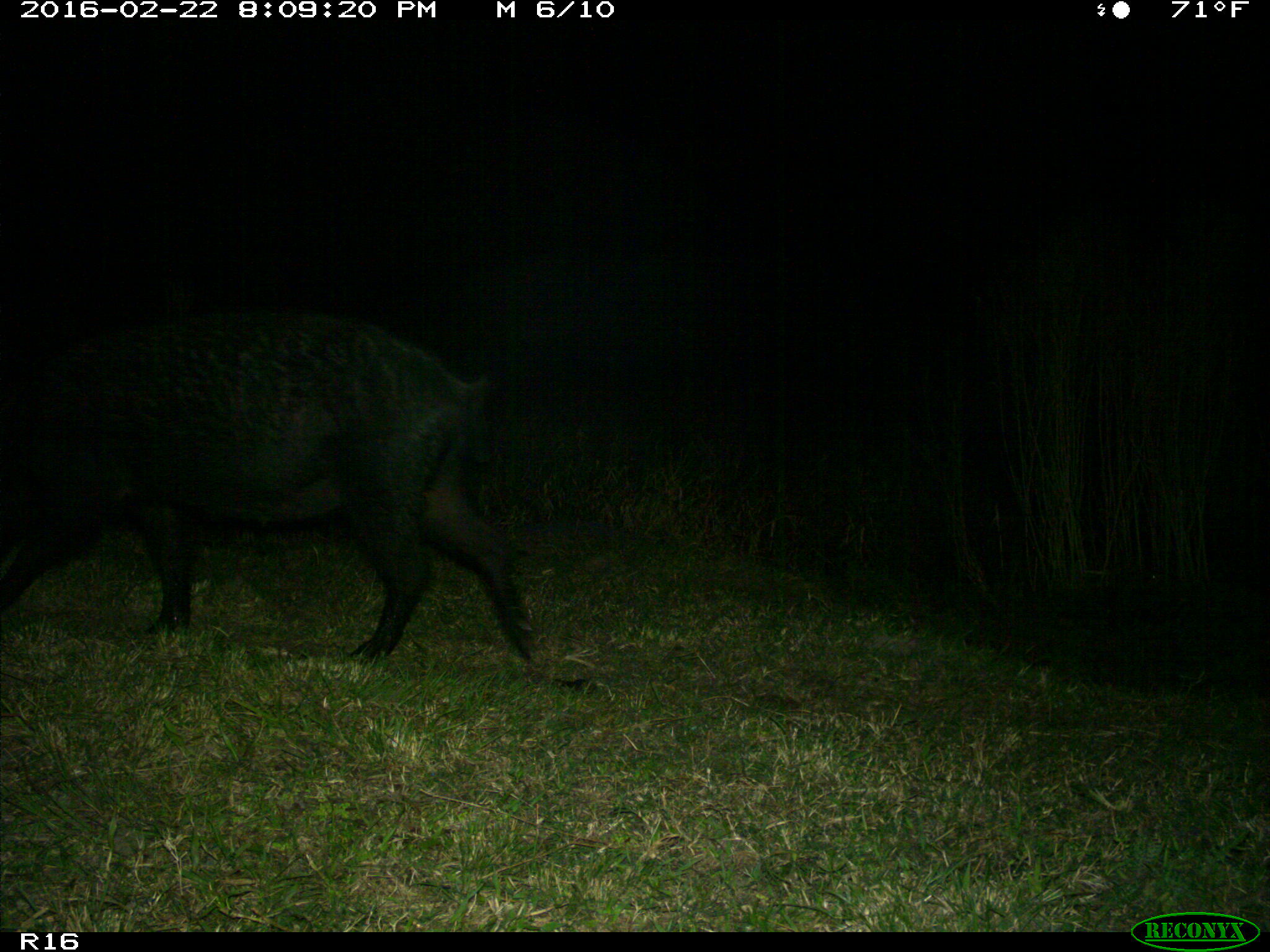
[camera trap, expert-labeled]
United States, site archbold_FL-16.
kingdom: Animalia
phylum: Chordata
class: Mammalia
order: Artiodactyla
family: Suidae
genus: Sus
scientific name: Sus scrofa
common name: wild boar